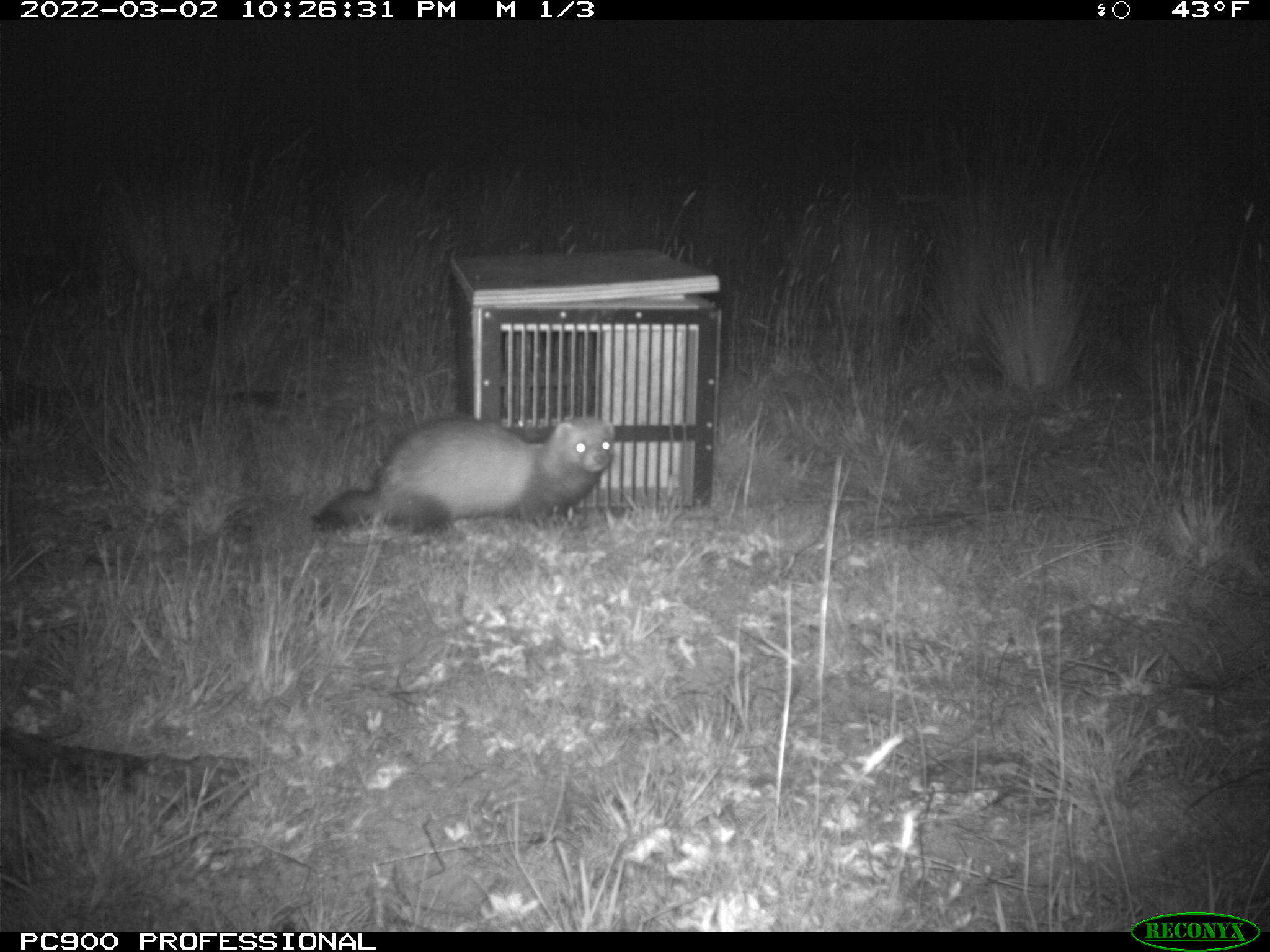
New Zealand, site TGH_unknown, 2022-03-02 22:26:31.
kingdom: Animalia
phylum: Chordata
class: Mammalia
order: Carnivora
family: Mustelidae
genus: Mustela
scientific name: Mustela furo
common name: ferret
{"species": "ferret (Mustela furo)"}